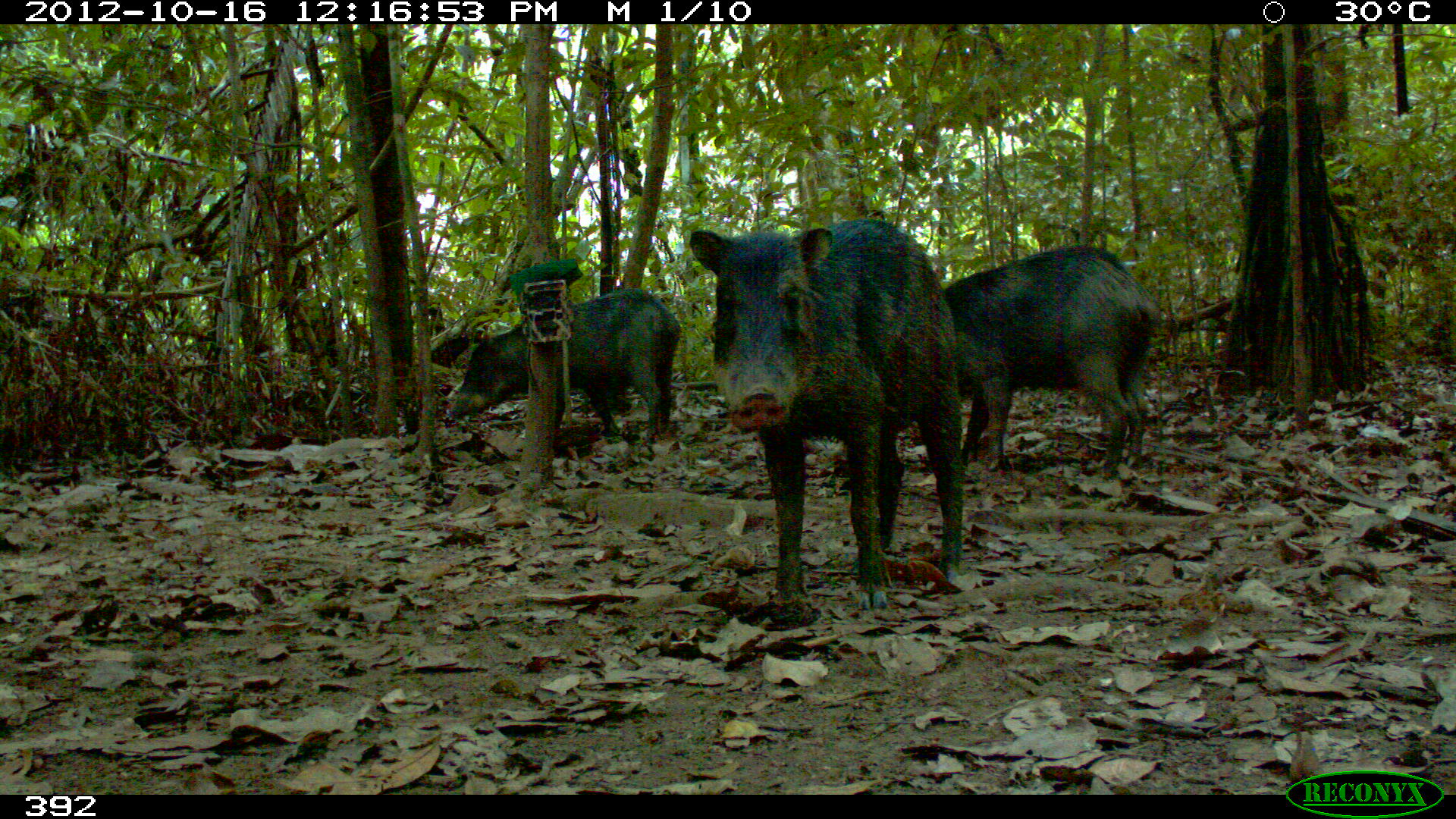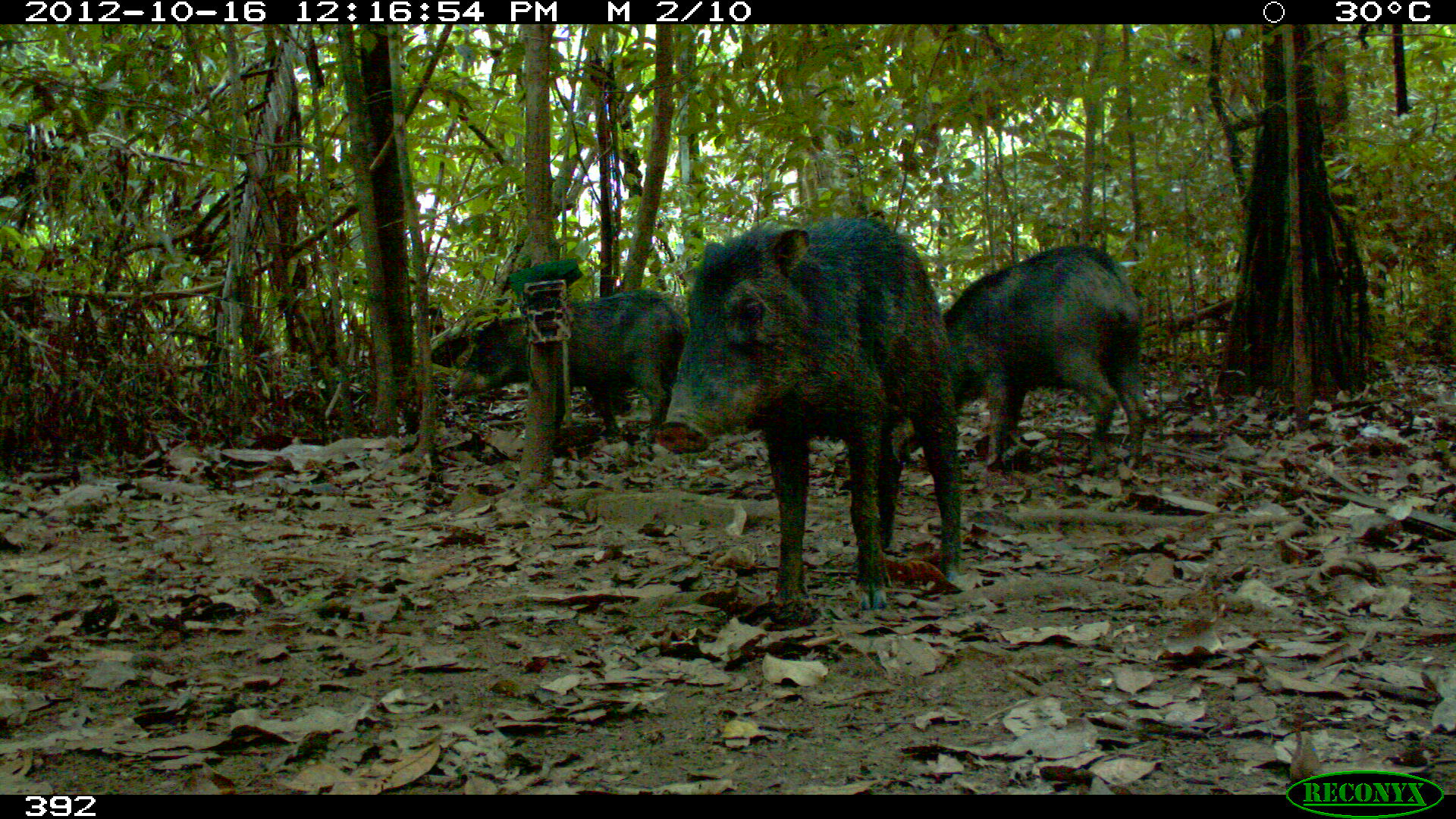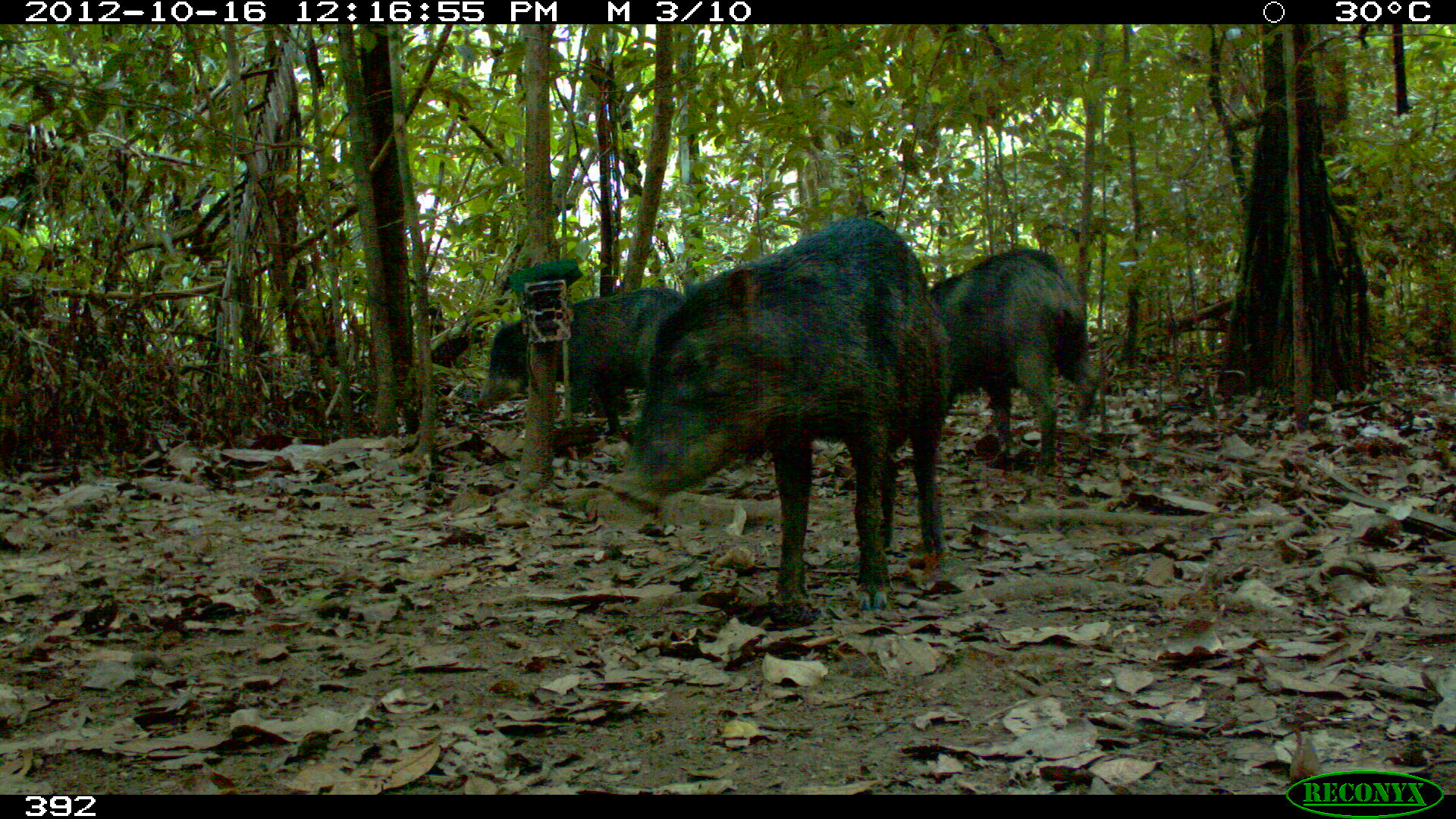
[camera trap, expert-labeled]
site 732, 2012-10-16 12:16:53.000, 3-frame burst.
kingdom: Animalia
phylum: Chordata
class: Mammalia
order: Artiodactyla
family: Tayassuidae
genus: Tayassu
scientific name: Tayassu pecari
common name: white-lipped peccary